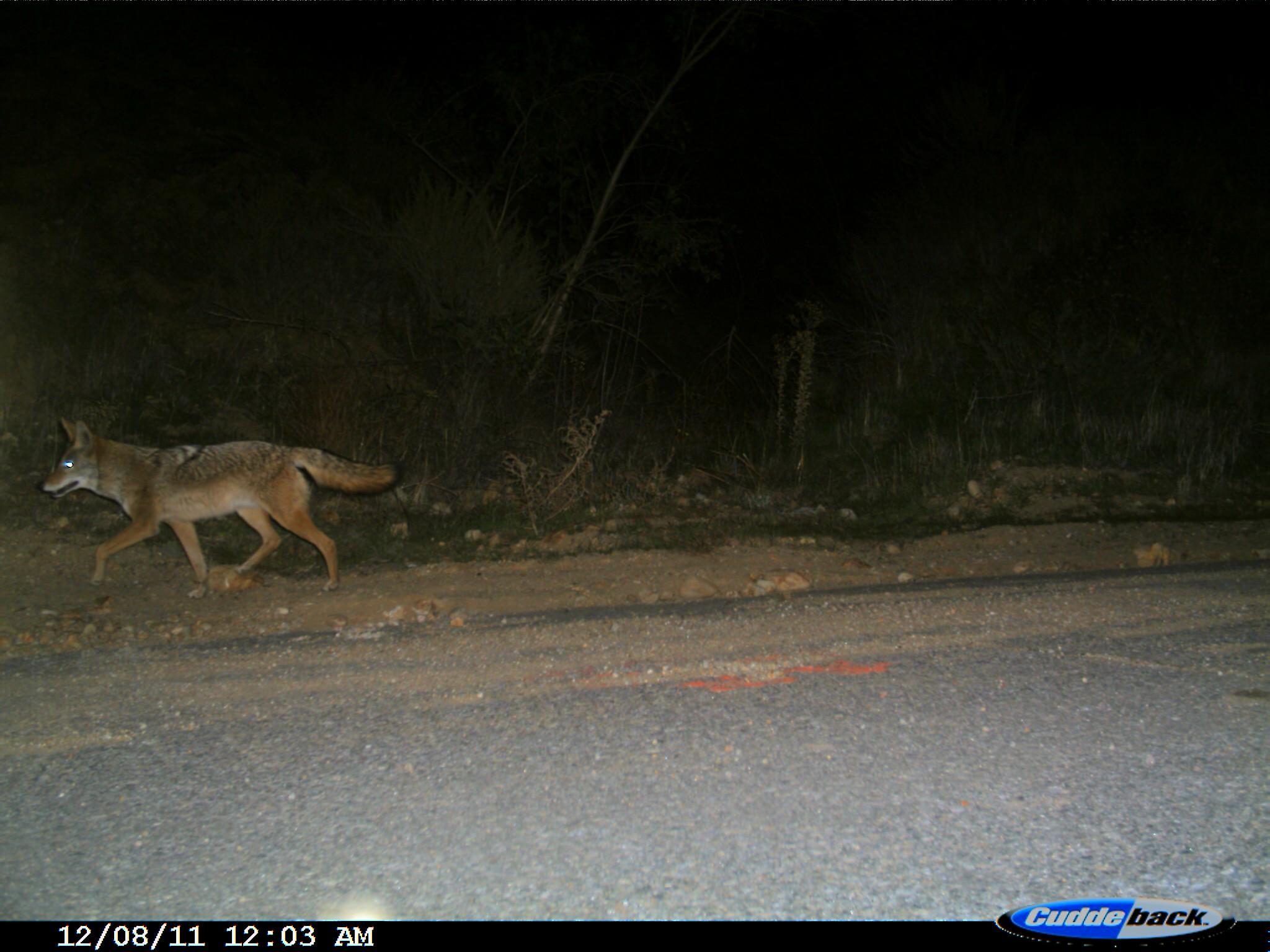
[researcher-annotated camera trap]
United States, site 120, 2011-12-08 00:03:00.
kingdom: Animalia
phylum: Chordata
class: Mammalia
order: Carnivora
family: Canidae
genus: Canis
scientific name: Canis latrans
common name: coyote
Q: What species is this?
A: Coyote (Canis latrans).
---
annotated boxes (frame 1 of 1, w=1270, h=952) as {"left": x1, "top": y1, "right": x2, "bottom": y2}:
coyote: {"left": 2, "top": 406, "right": 416, "bottom": 611}